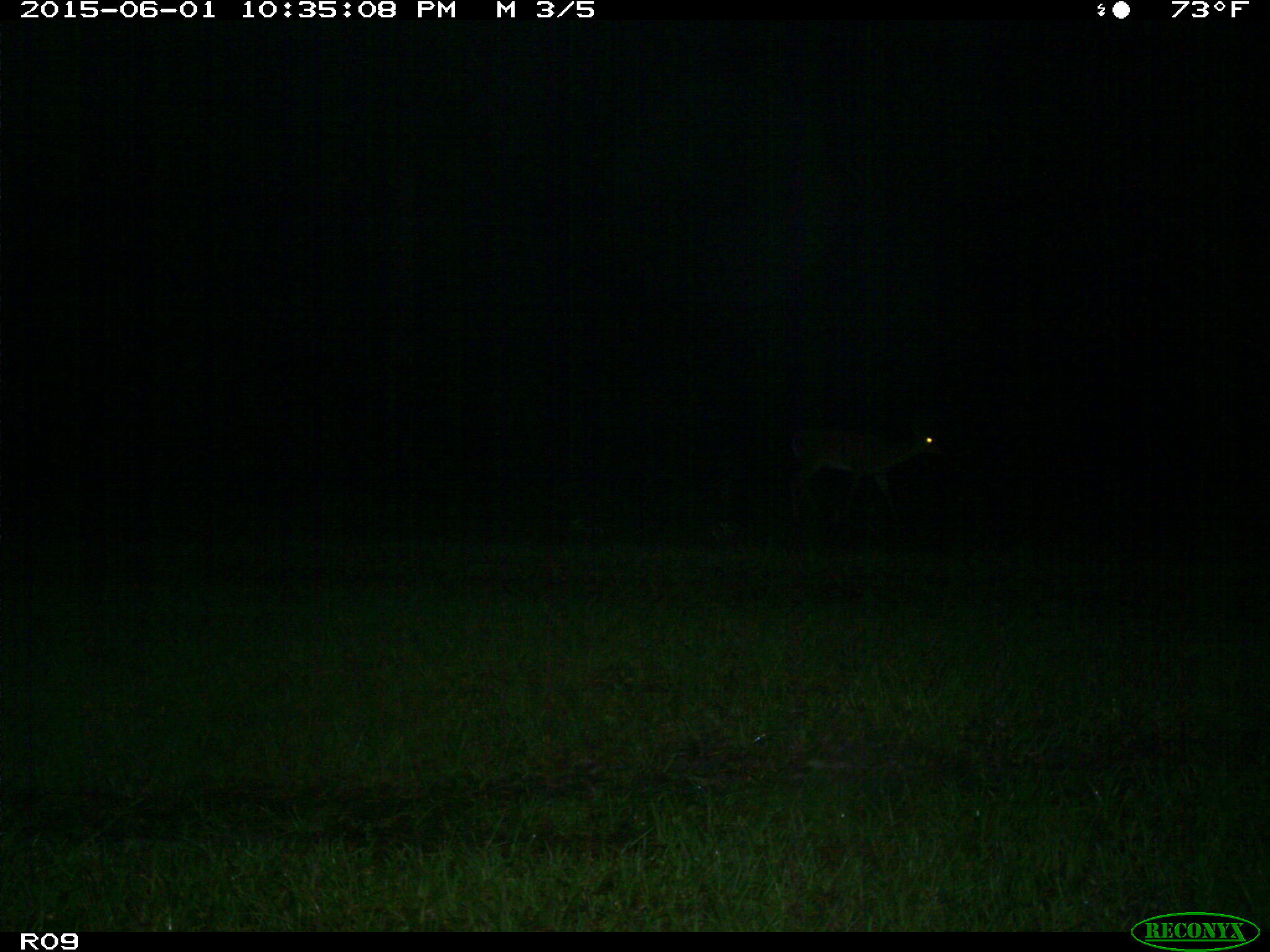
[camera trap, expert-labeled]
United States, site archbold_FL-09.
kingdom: Animalia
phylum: Chordata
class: Mammalia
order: Artiodactyla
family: Cervidae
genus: Odocoileus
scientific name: Odocoileus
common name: deer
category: unidentified deer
Unidentified deer (deer) (Odocoileus).